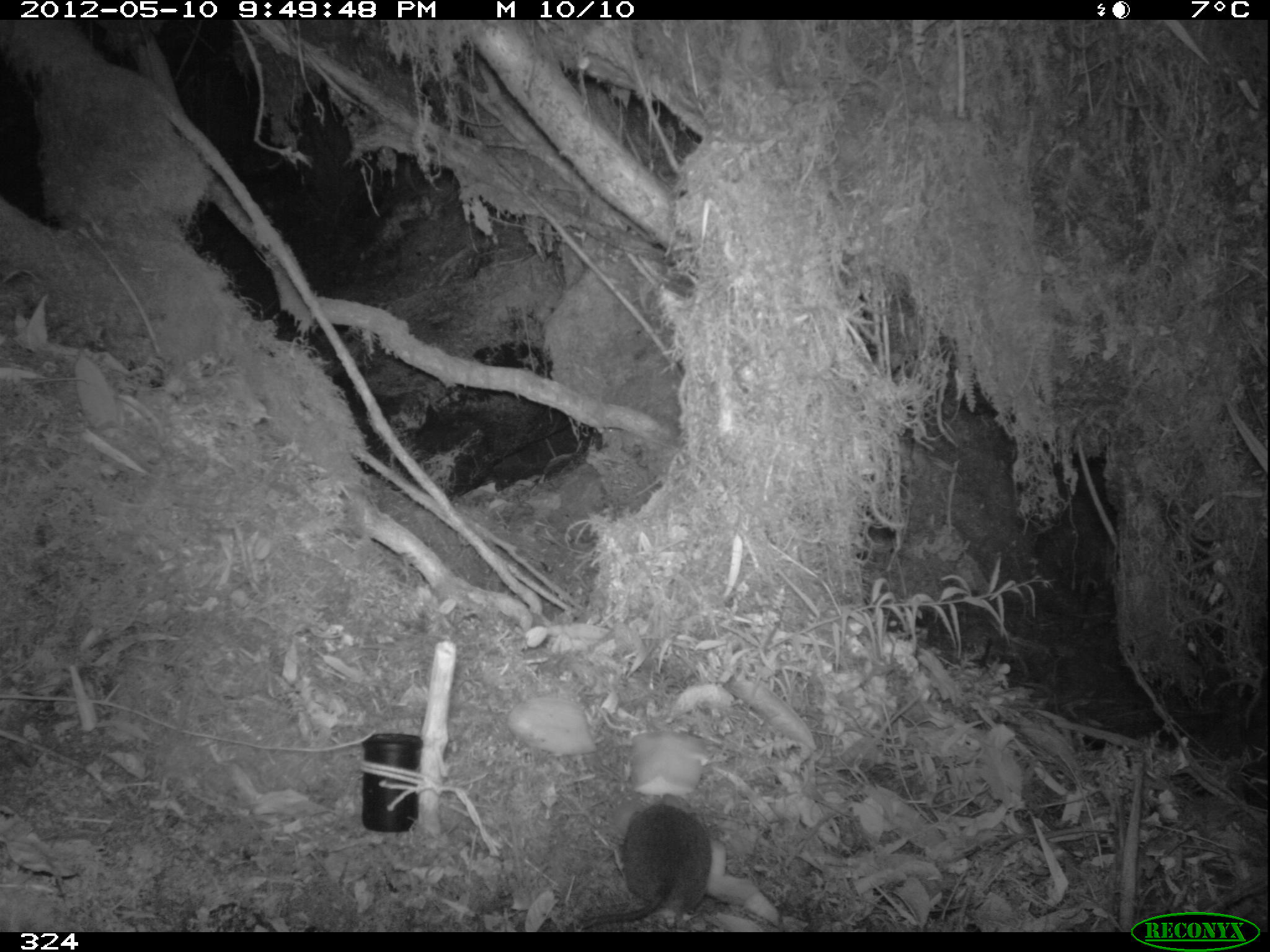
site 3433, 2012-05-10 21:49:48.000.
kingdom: Animalia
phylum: Chordata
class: Mammalia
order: Rodentia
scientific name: Rodentia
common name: rodents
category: unknown rodent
Unknown rodent (rodents) (Rodentia).